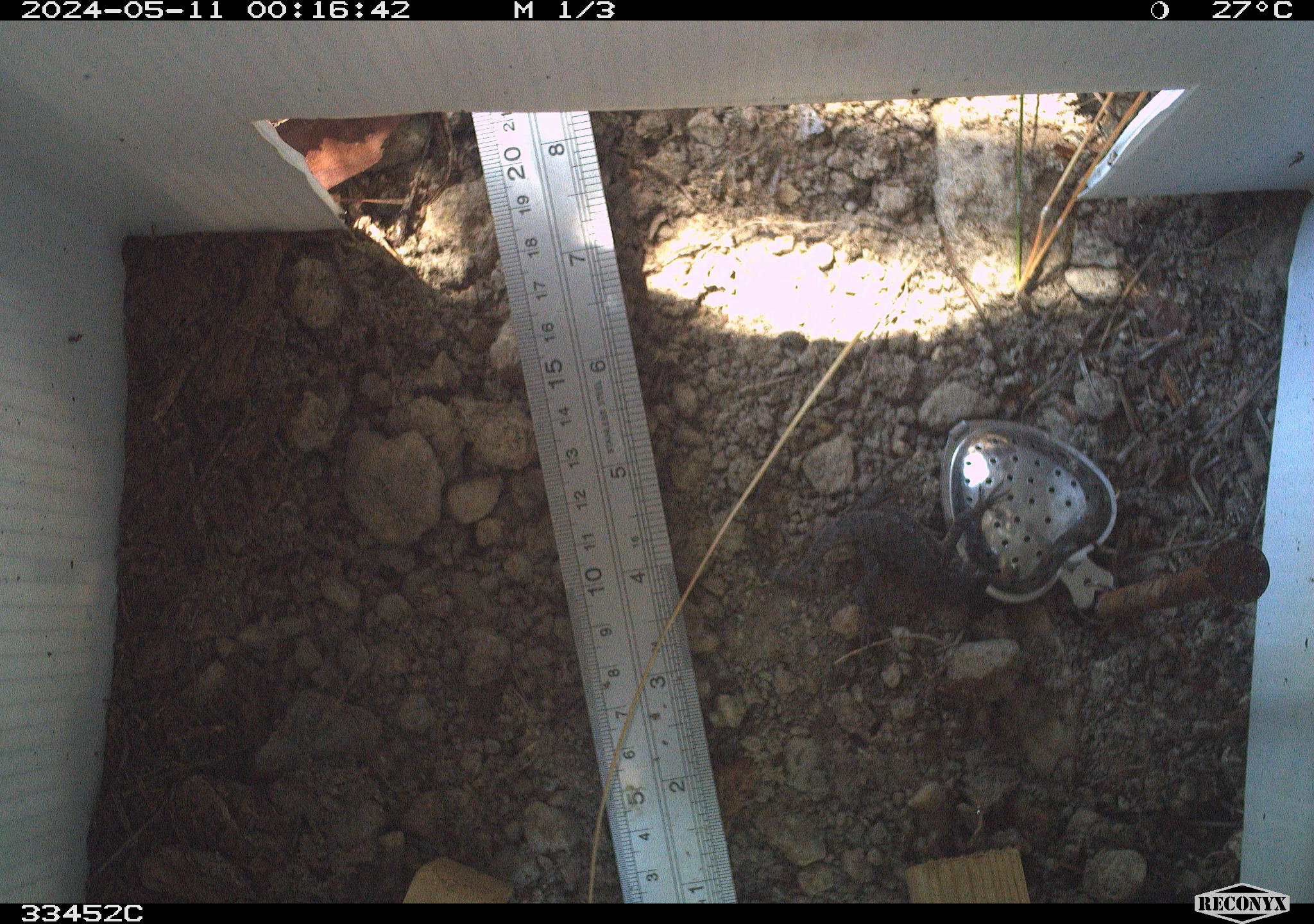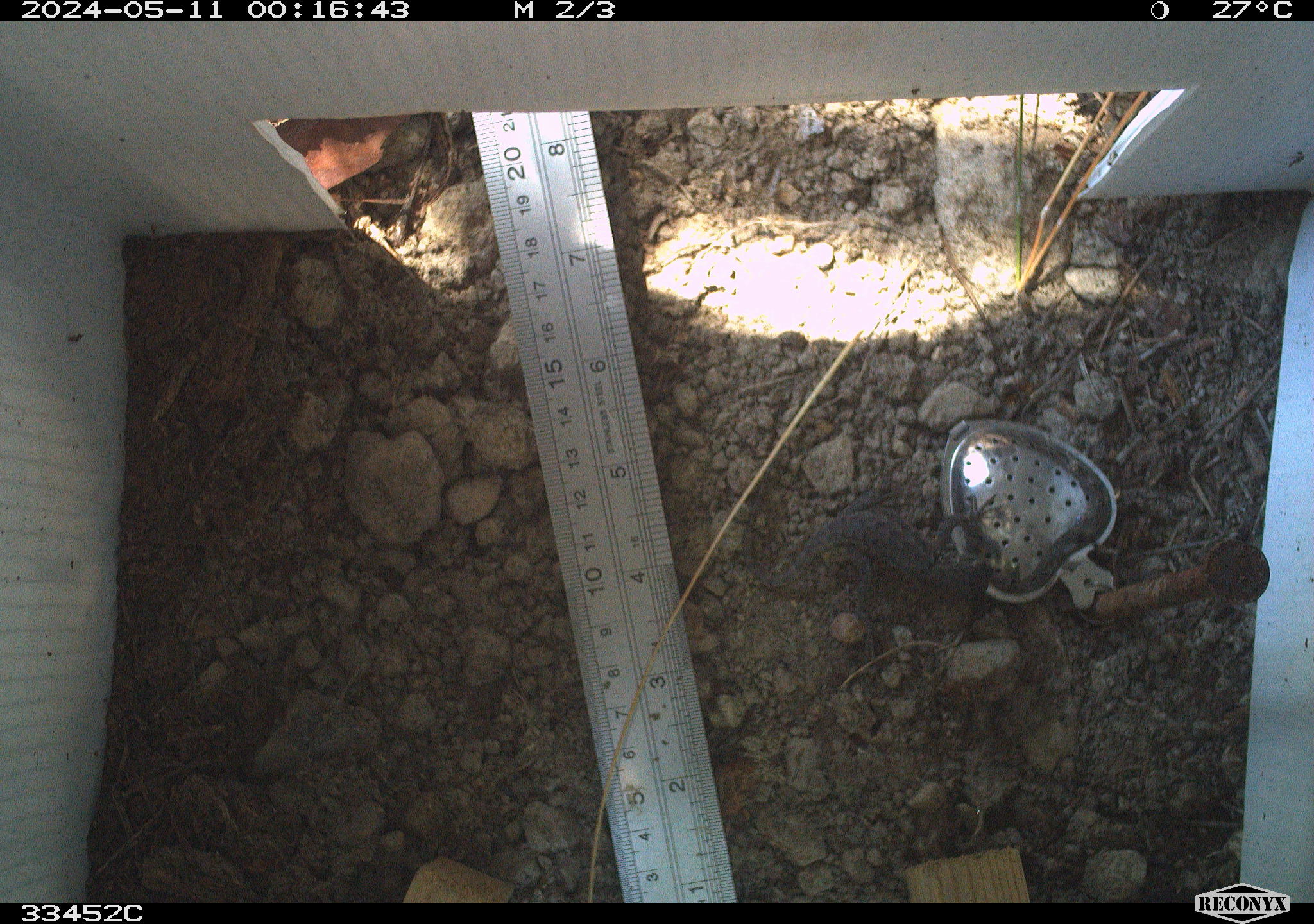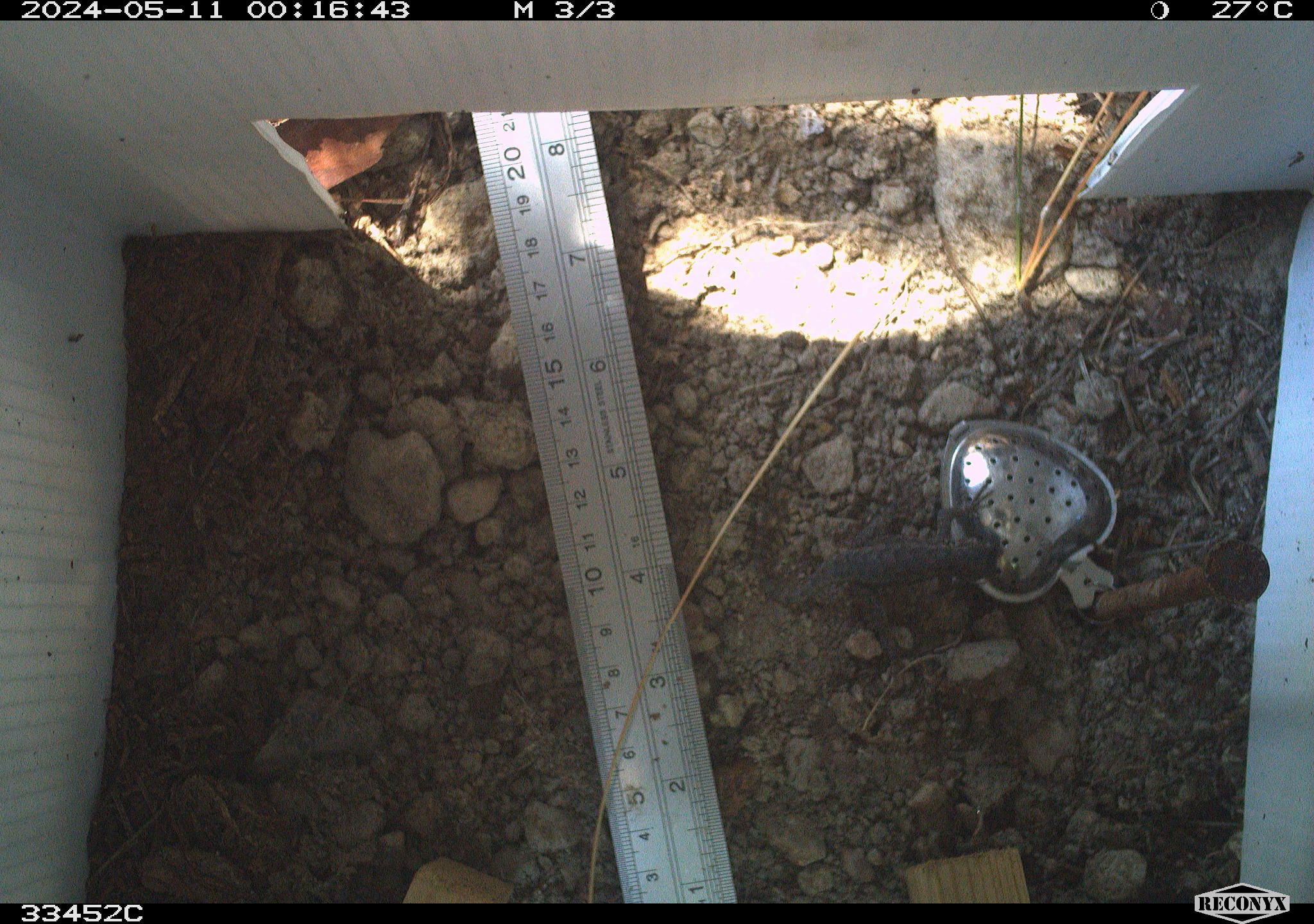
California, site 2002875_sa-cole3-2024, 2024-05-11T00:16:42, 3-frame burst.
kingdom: Animalia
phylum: Chordata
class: Reptilia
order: Squamata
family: Phrynosomatidae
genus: Sceloporus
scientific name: Sceloporus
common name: spiny lizards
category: sceloporus species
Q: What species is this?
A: Sceloporus species (spiny lizards) (Sceloporus).